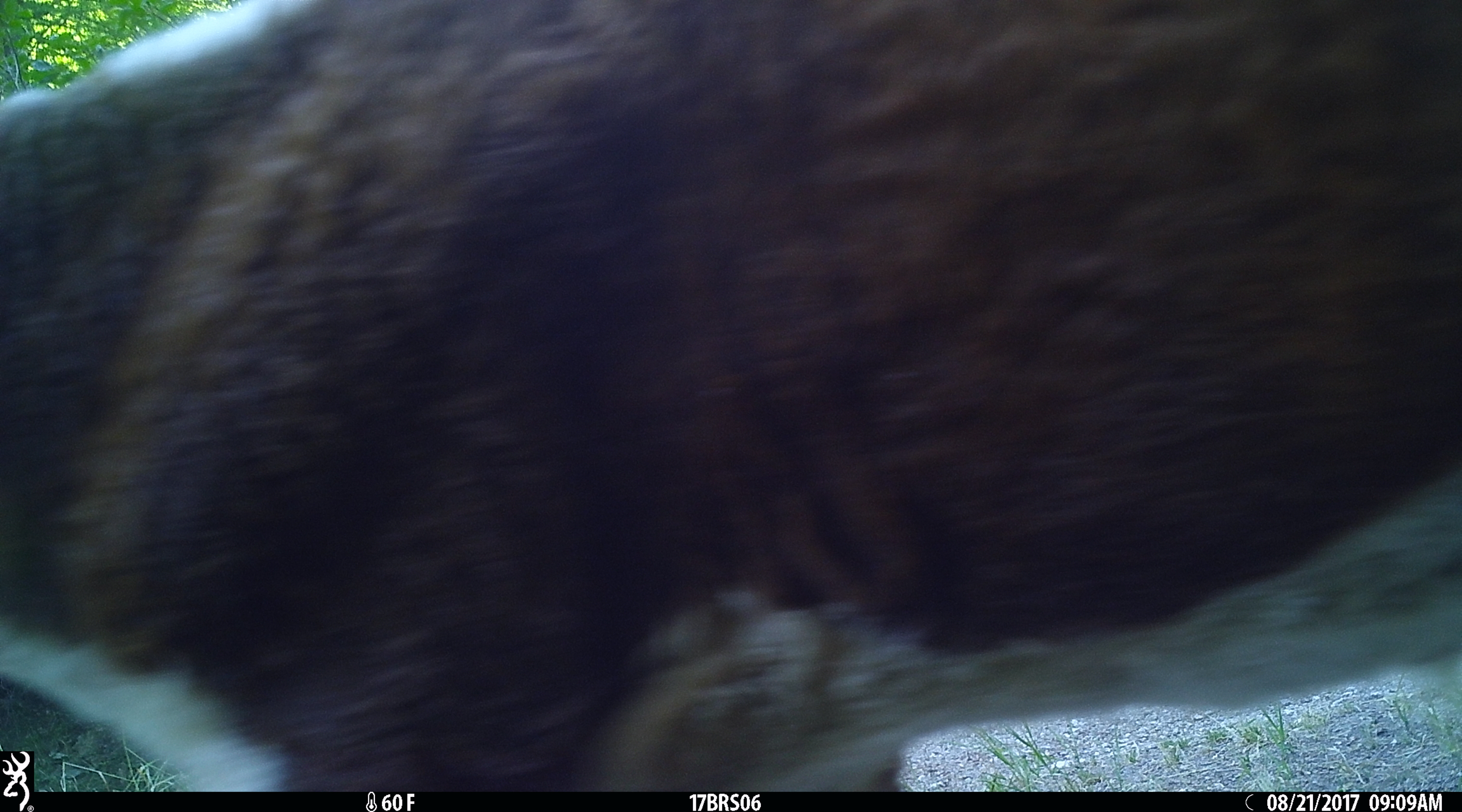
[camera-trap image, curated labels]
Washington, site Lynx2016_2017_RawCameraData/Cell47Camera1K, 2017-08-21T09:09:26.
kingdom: Animalia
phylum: Chordata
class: Mammalia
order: Artiodactyla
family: Bovidae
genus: Bos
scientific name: Bos taurus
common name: domestic cattle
Domestic cattle (Bos taurus). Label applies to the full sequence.